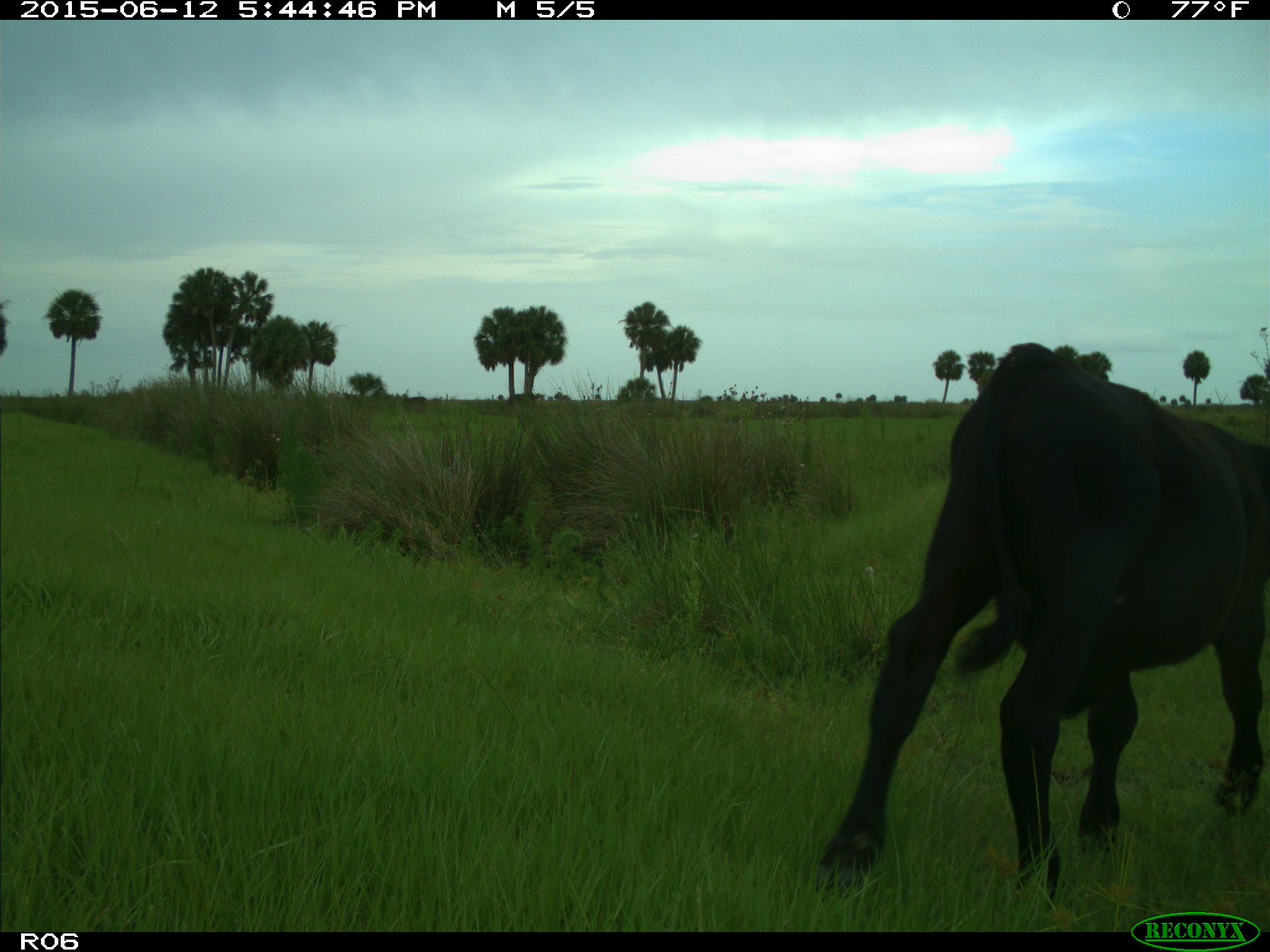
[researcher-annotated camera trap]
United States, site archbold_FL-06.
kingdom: Animalia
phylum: Chordata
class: Mammalia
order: Artiodactyla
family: Bovidae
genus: Bos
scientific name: Bos taurus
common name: domestic cow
Bos taurus (domestic cow).